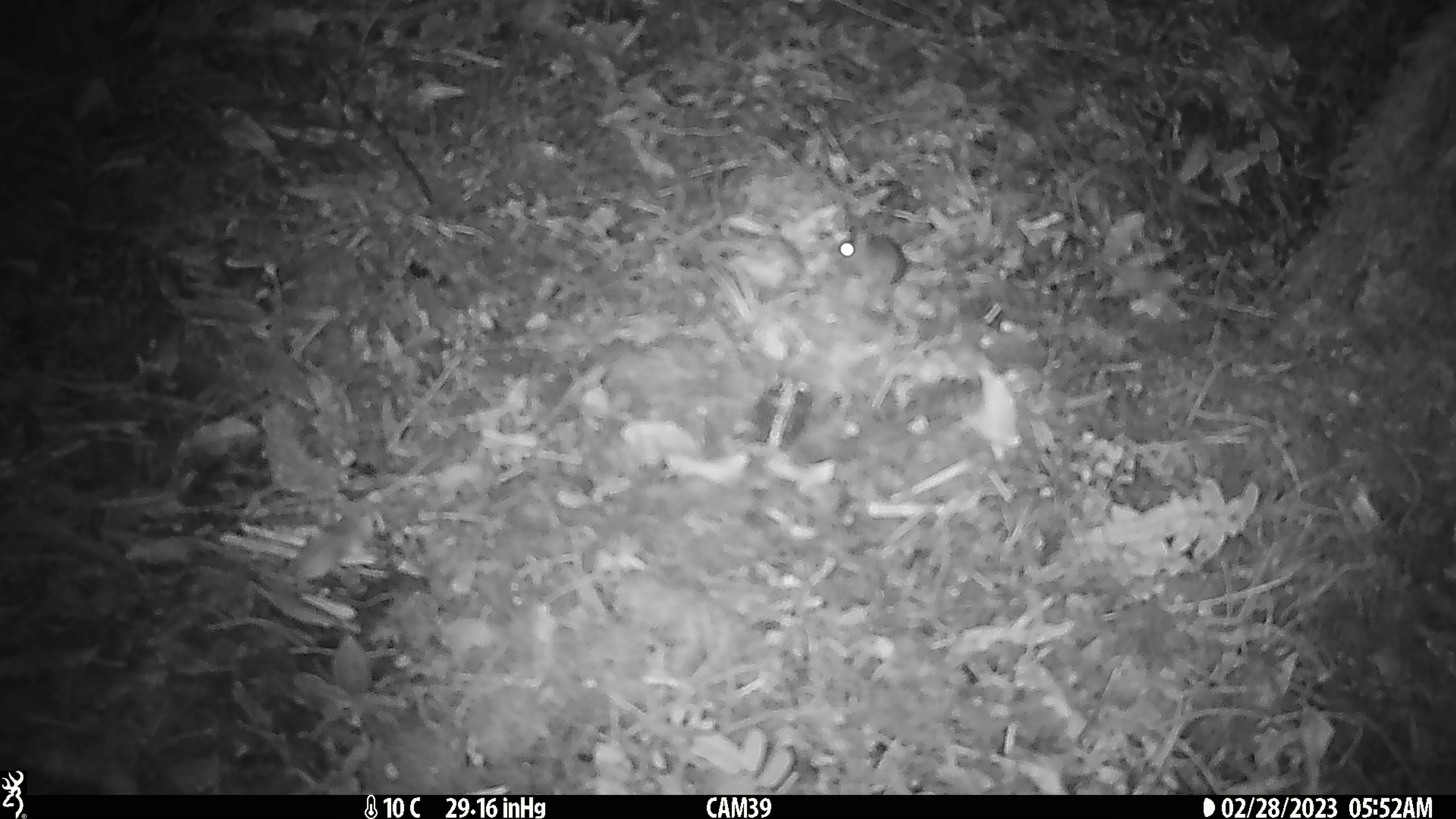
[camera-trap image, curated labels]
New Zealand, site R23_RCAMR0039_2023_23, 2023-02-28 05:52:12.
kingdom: Animalia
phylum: Chordata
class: Mammalia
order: Rodentia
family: Muridae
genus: Mus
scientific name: Mus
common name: mouse